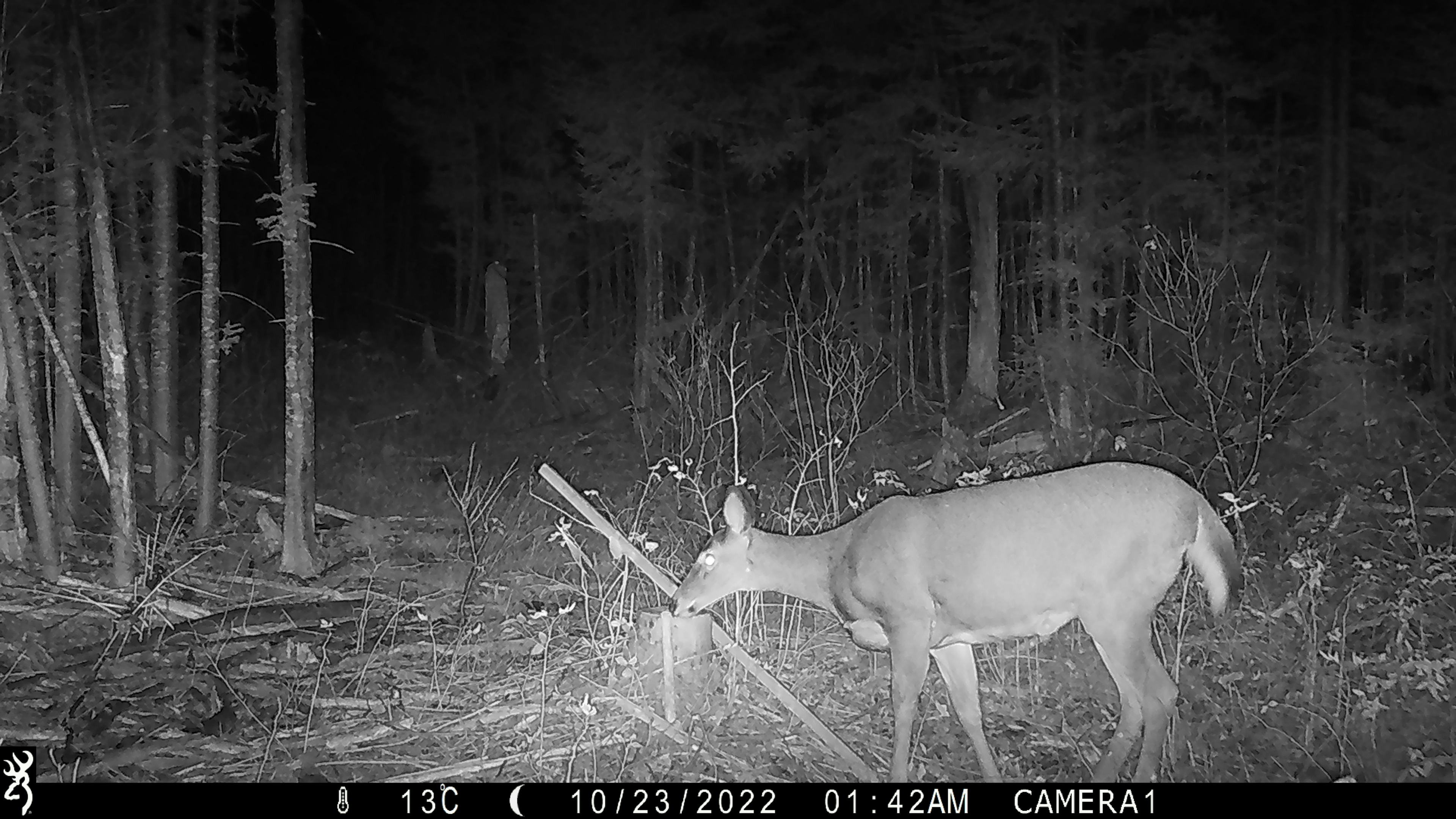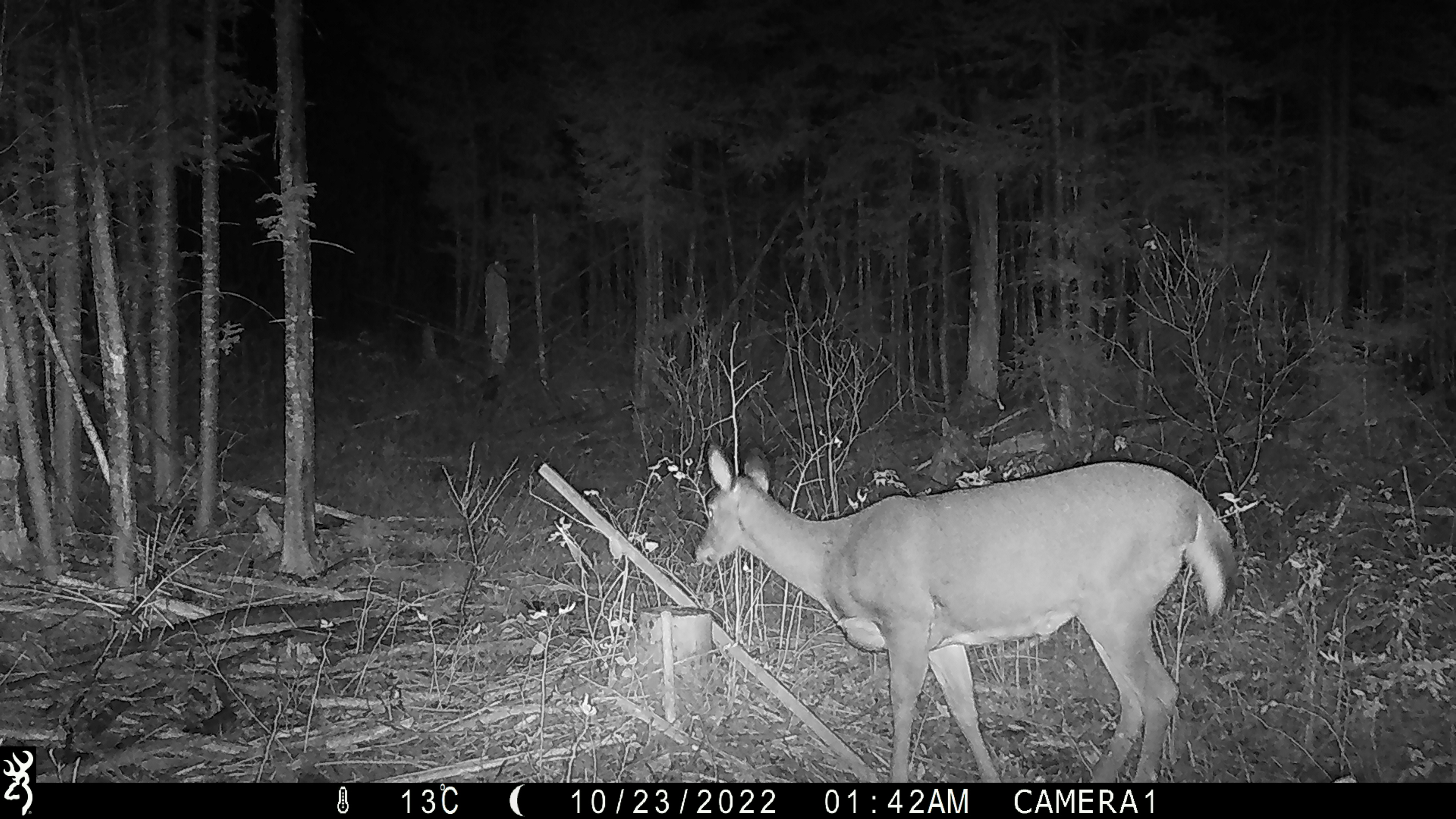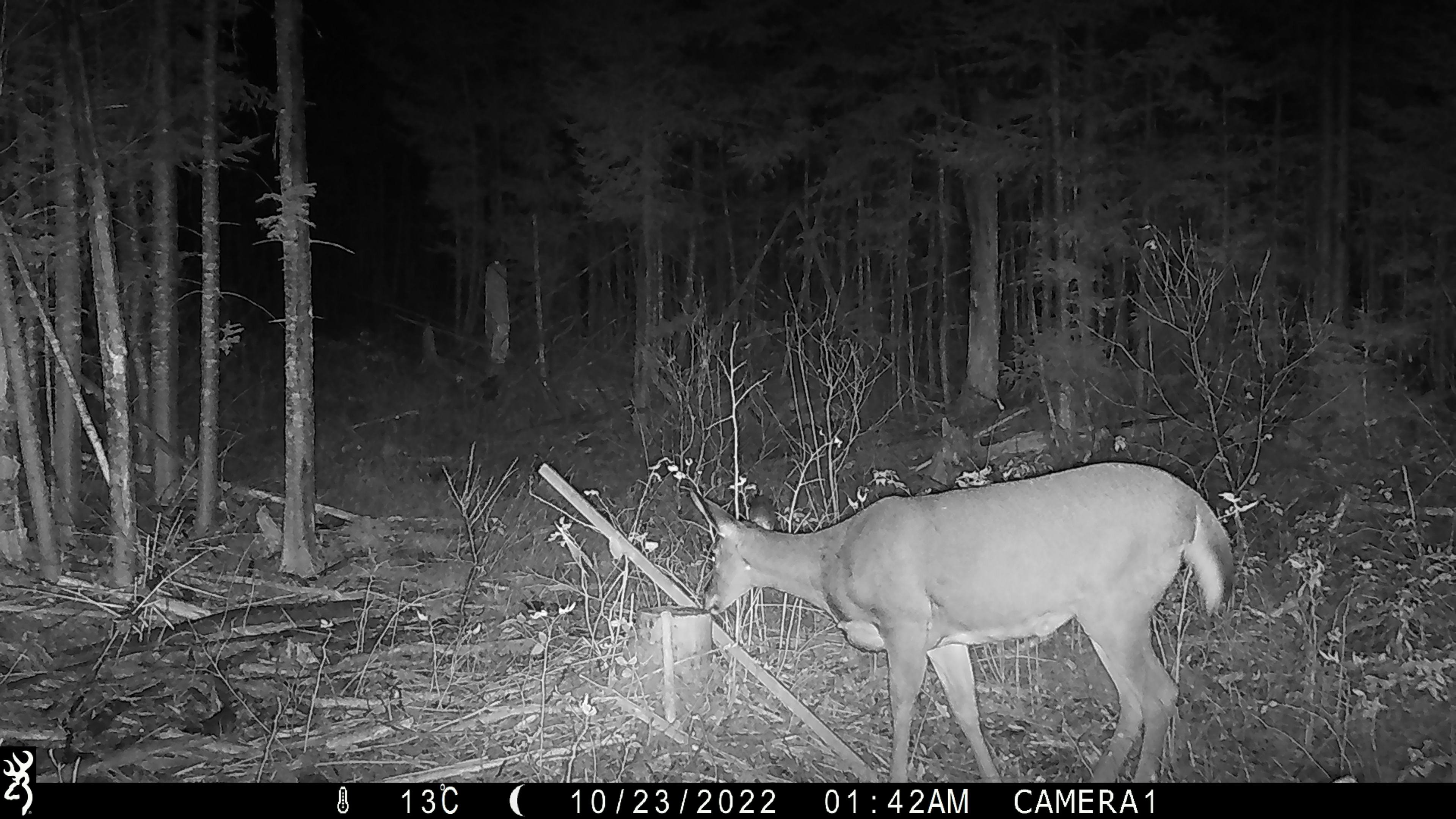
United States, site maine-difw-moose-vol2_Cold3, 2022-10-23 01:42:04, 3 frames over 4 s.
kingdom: Animalia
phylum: Chordata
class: Mammalia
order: Artiodactyla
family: Cervidae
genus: Odocoileus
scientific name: Odocoileus virginianus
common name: white-tailed deer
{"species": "white-tailed deer (Odocoileus virginianus)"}